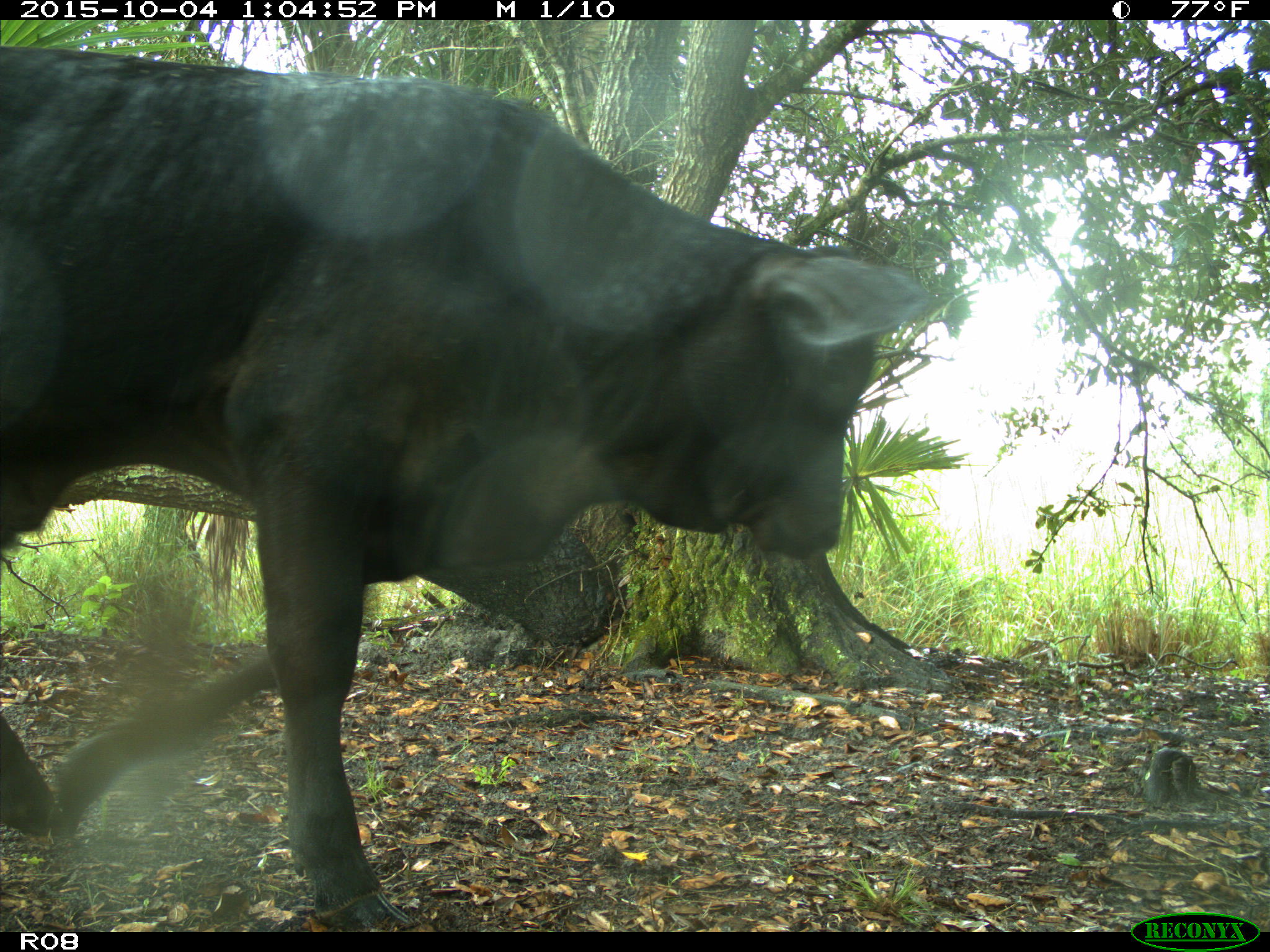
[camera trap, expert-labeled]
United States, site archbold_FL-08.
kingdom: Animalia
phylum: Chordata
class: Mammalia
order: Artiodactyla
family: Bovidae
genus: Bos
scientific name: Bos taurus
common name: domestic cow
Bos taurus (domestic cow).